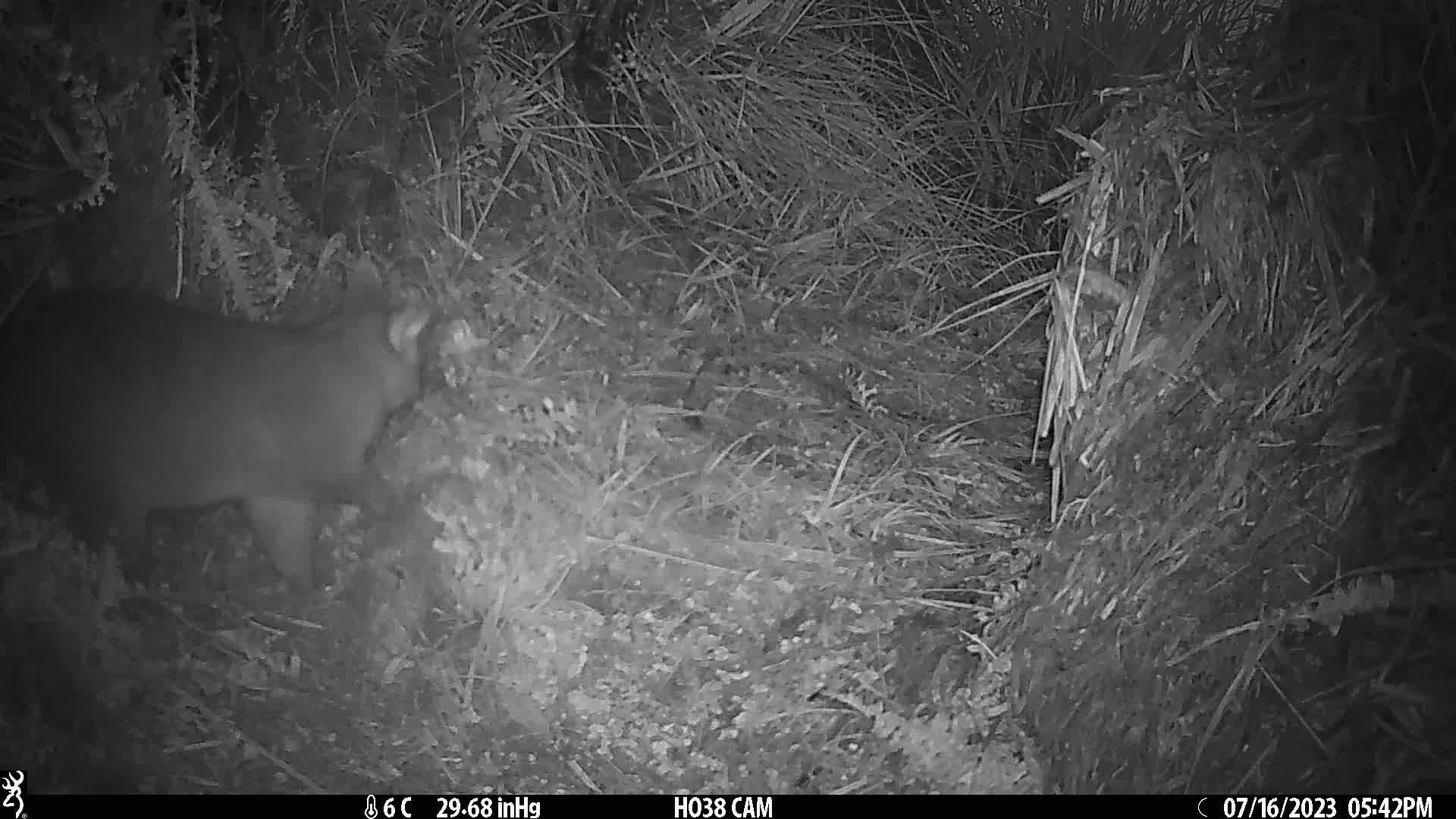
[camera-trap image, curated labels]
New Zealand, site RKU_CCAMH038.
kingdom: Animalia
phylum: Chordata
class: Mammalia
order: Diprotodontia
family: Phalangeridae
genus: Trichosurus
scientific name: Trichosurus vulpecula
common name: common brushtail possum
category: possum